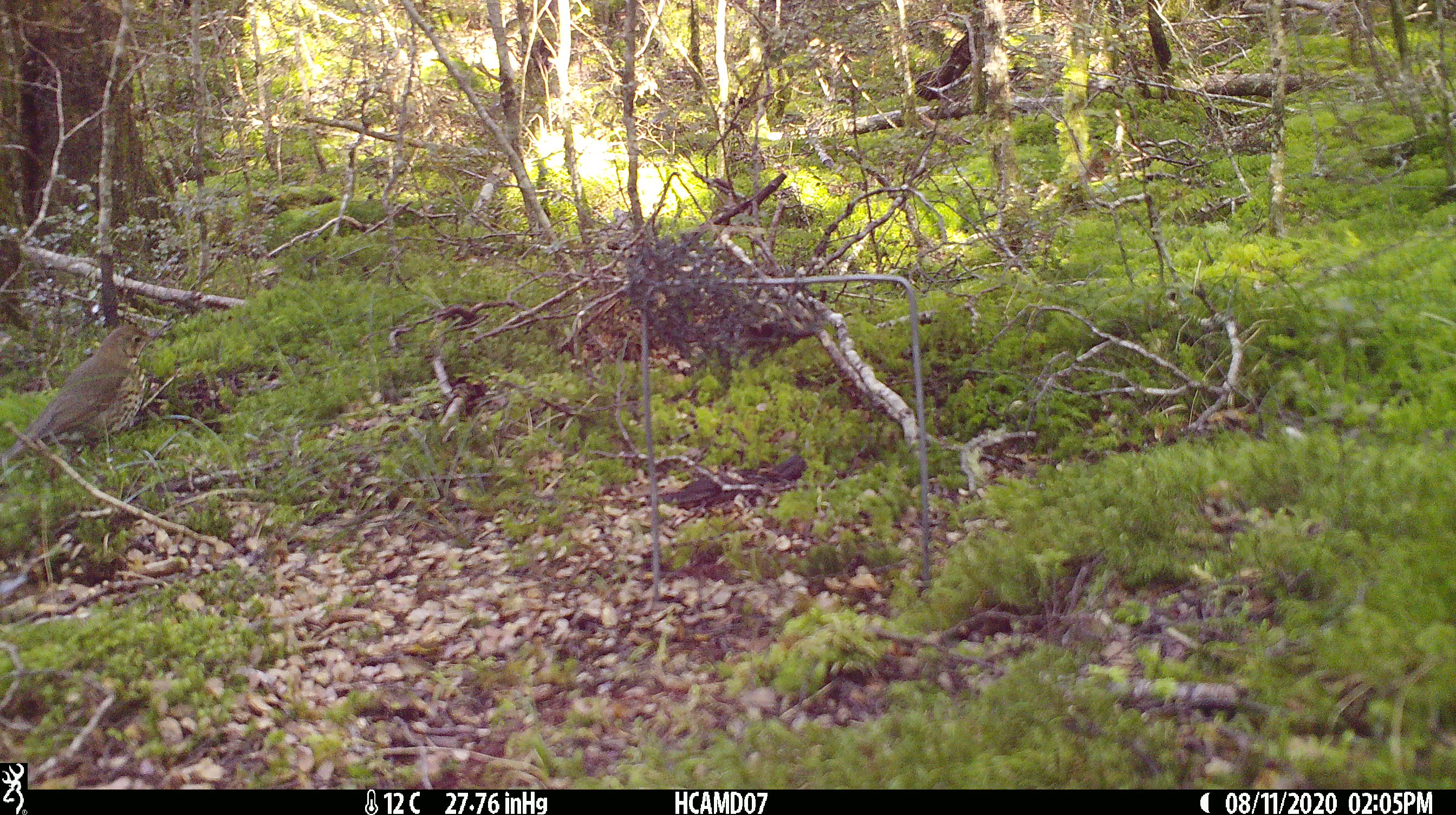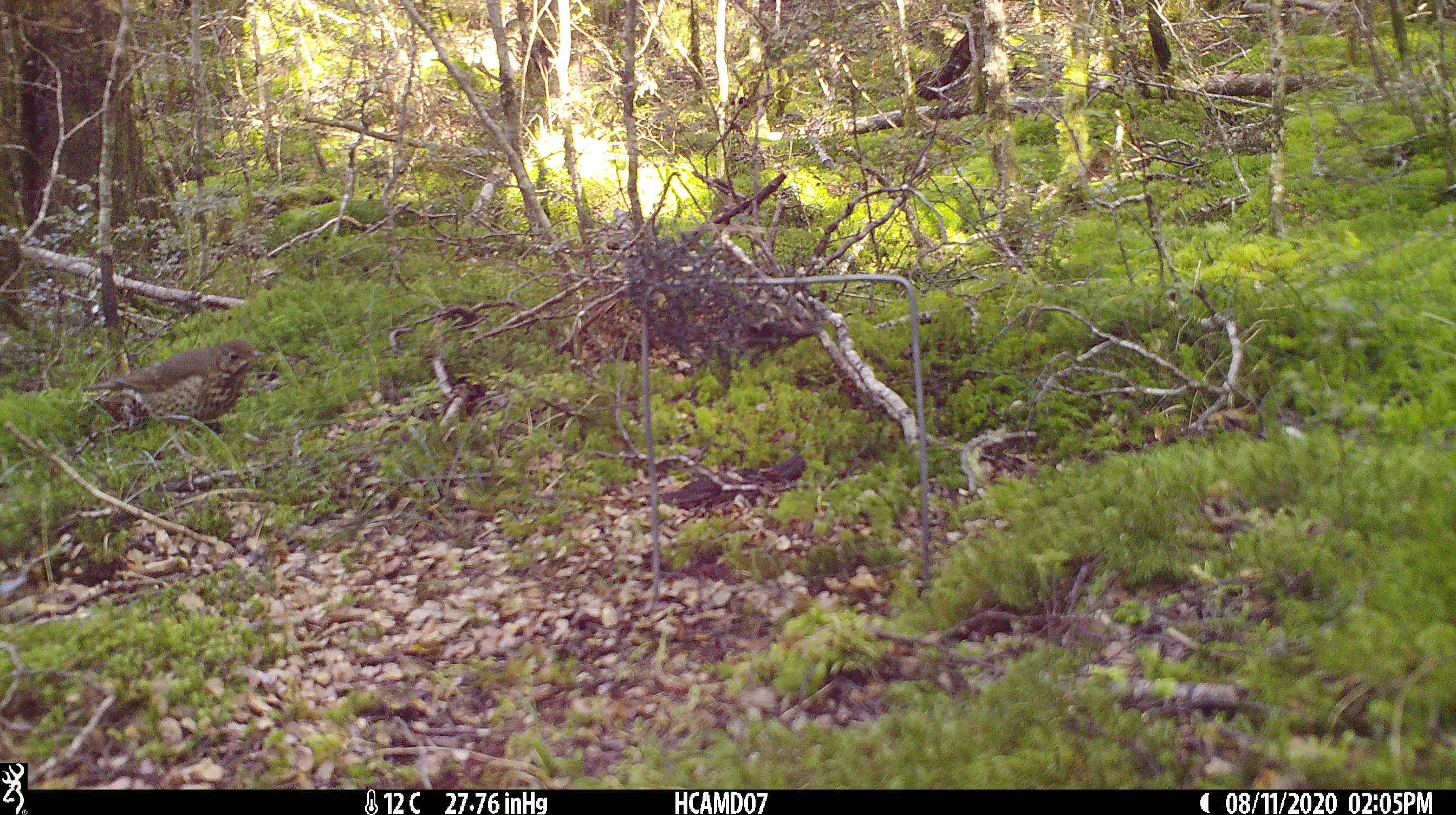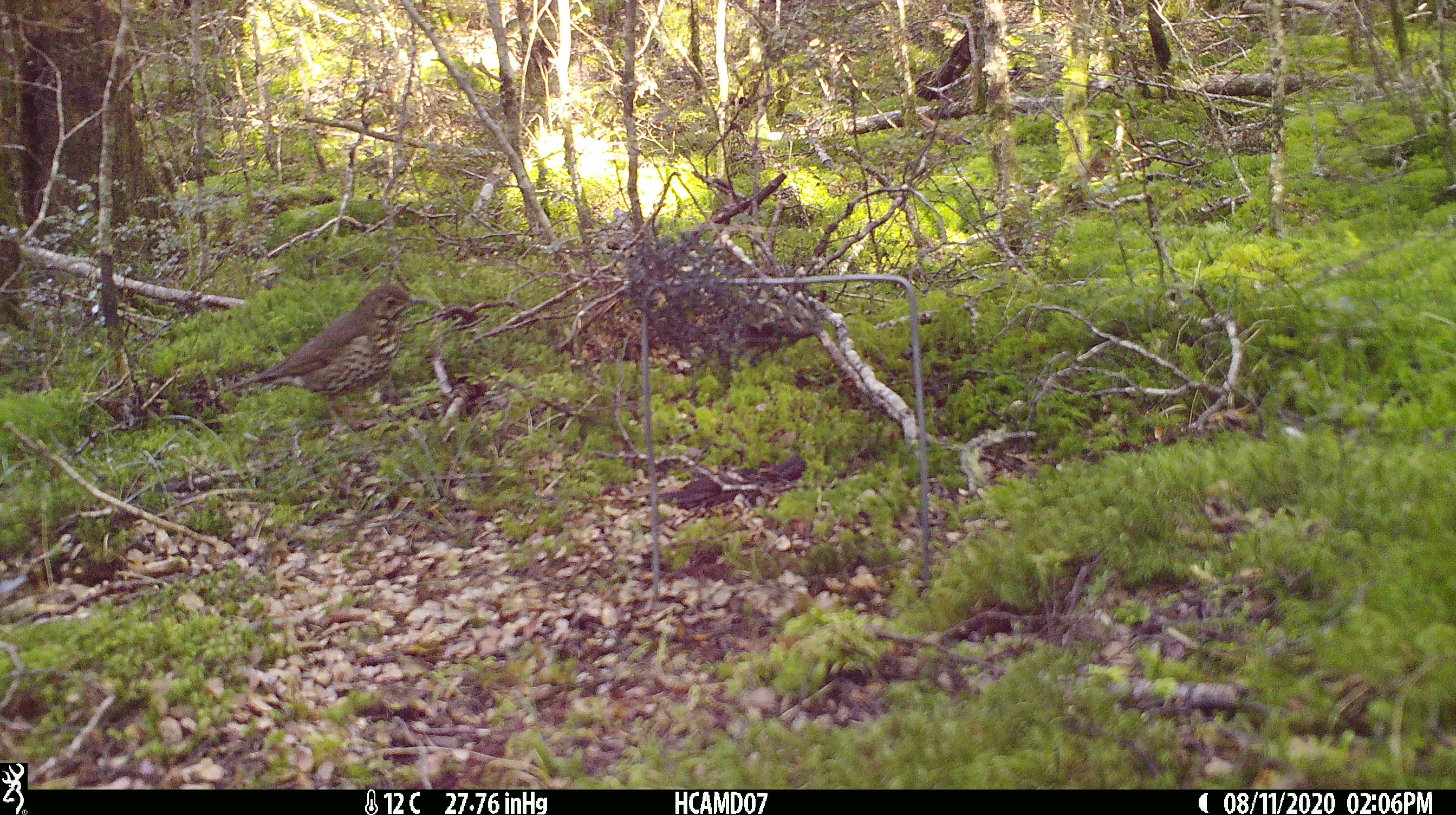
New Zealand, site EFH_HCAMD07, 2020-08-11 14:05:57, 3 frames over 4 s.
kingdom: Animalia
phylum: Chordata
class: Aves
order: Passeriformes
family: Turdidae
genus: Turdus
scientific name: Turdus philomelos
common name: song thrush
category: thrush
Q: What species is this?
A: Thrush (song thrush) (Turdus philomelos).